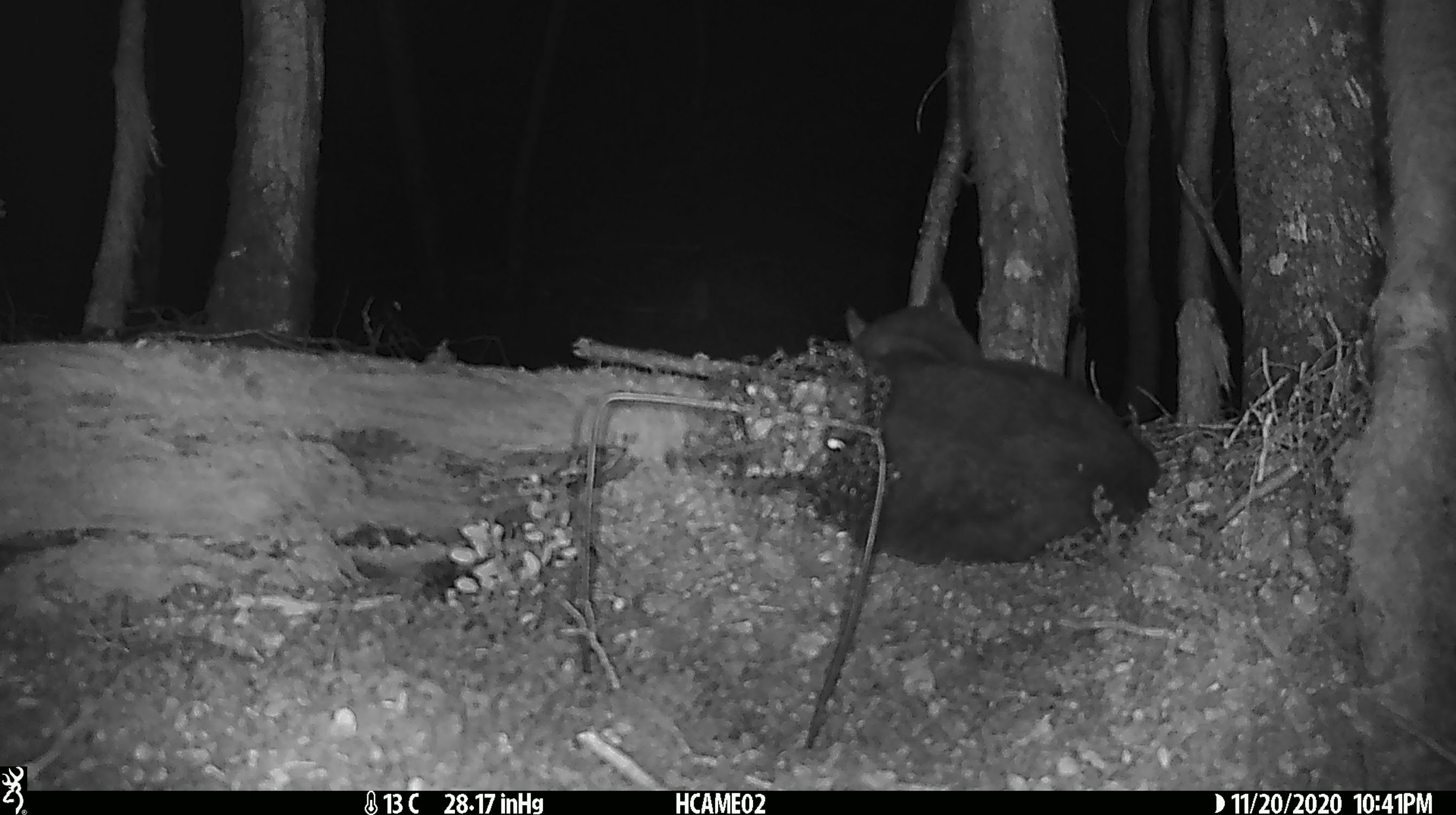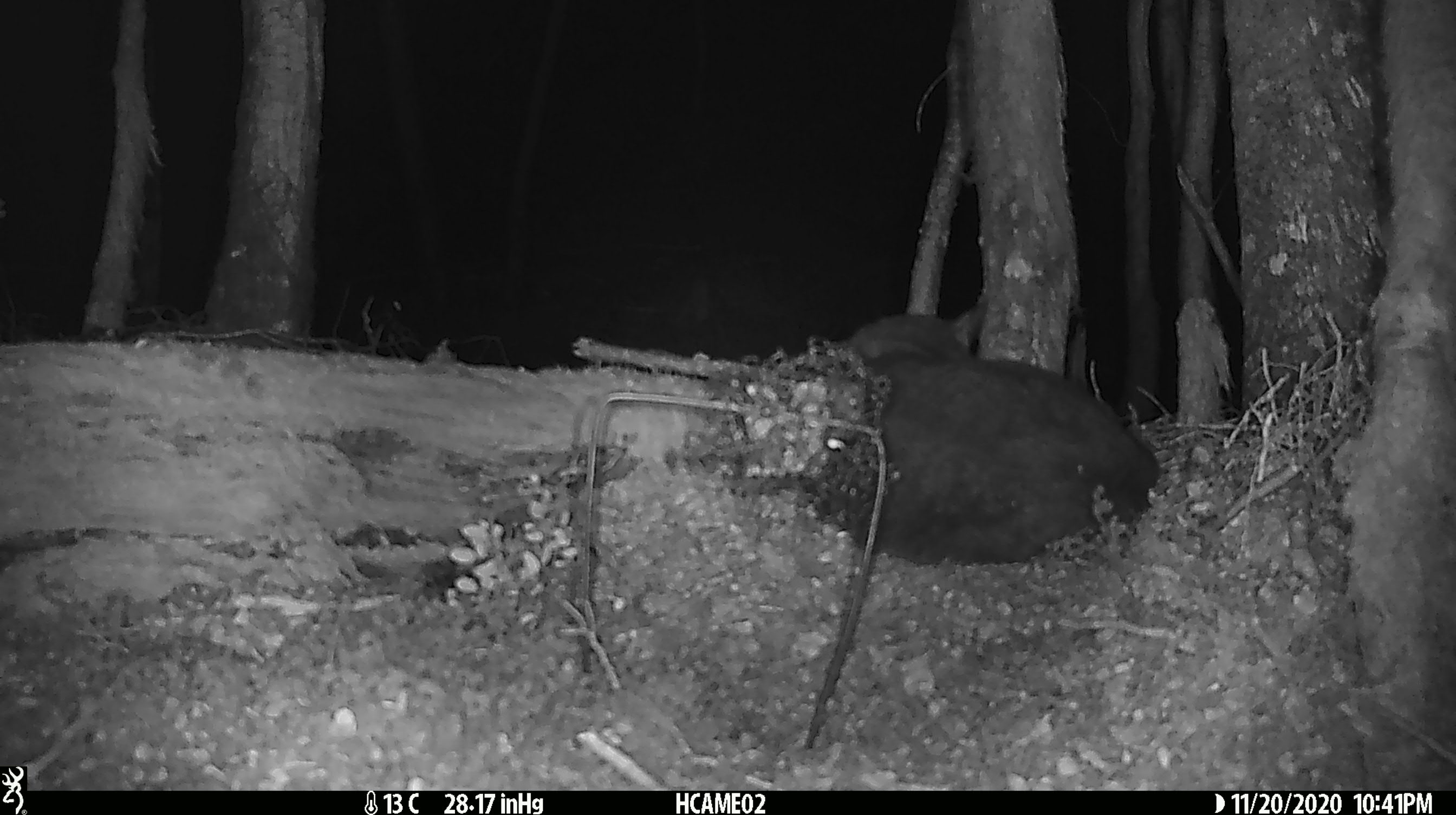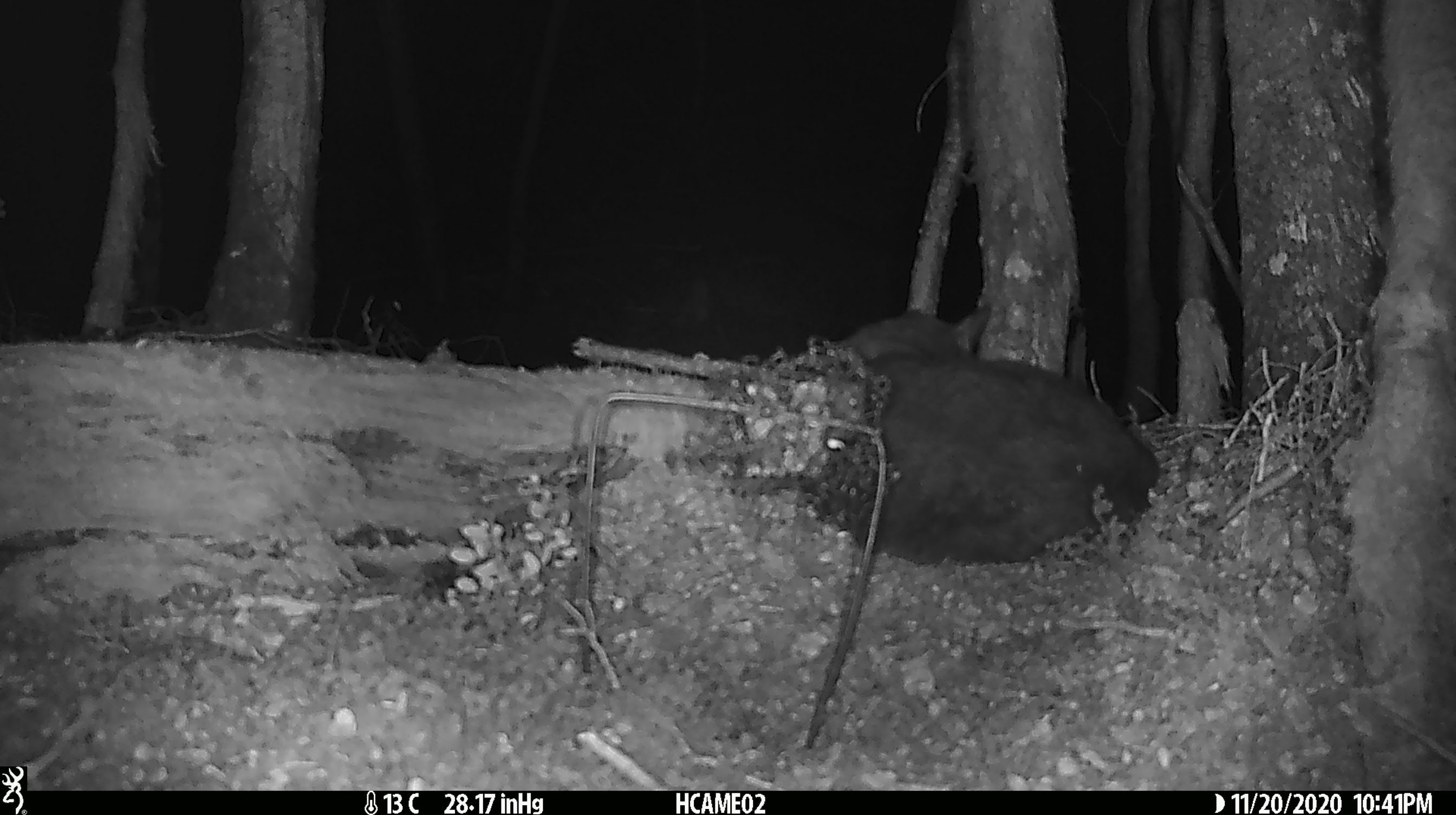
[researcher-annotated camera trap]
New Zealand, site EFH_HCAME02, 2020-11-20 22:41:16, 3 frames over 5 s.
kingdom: Animalia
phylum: Chordata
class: Mammalia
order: Carnivora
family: Felidae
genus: Felis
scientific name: Felis catus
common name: domestic cat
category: cat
Cat (domestic cat) (Felis catus).